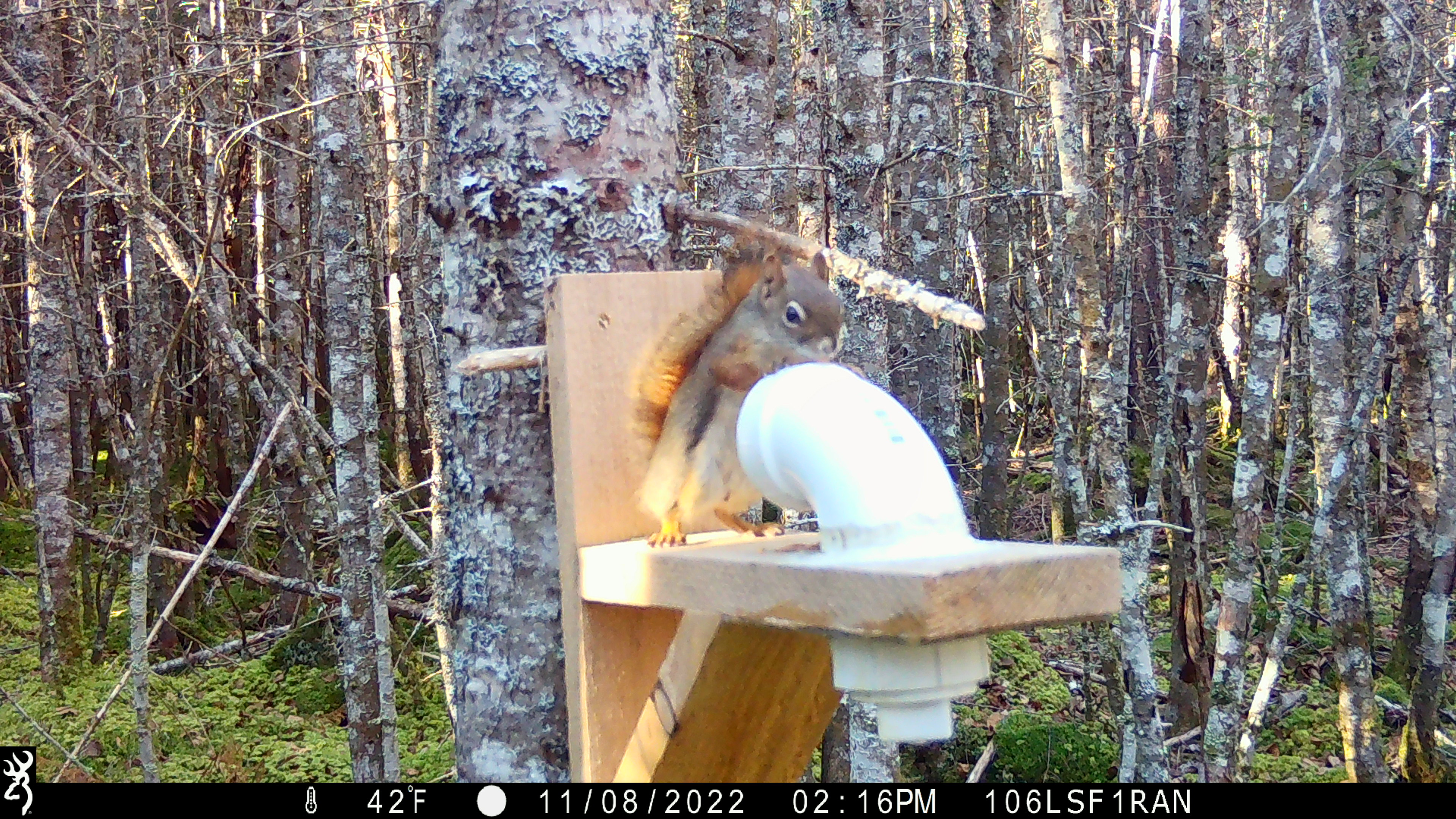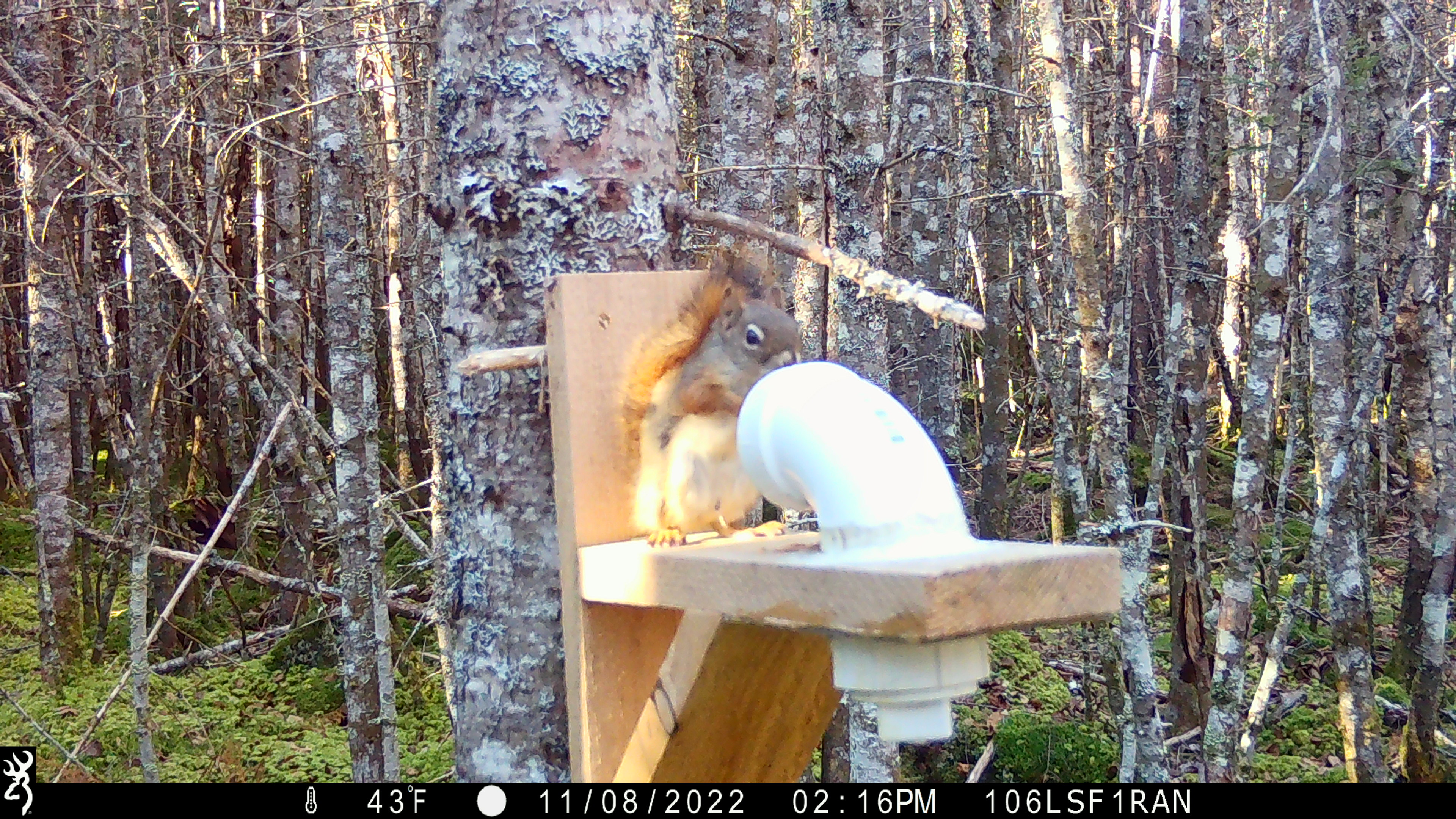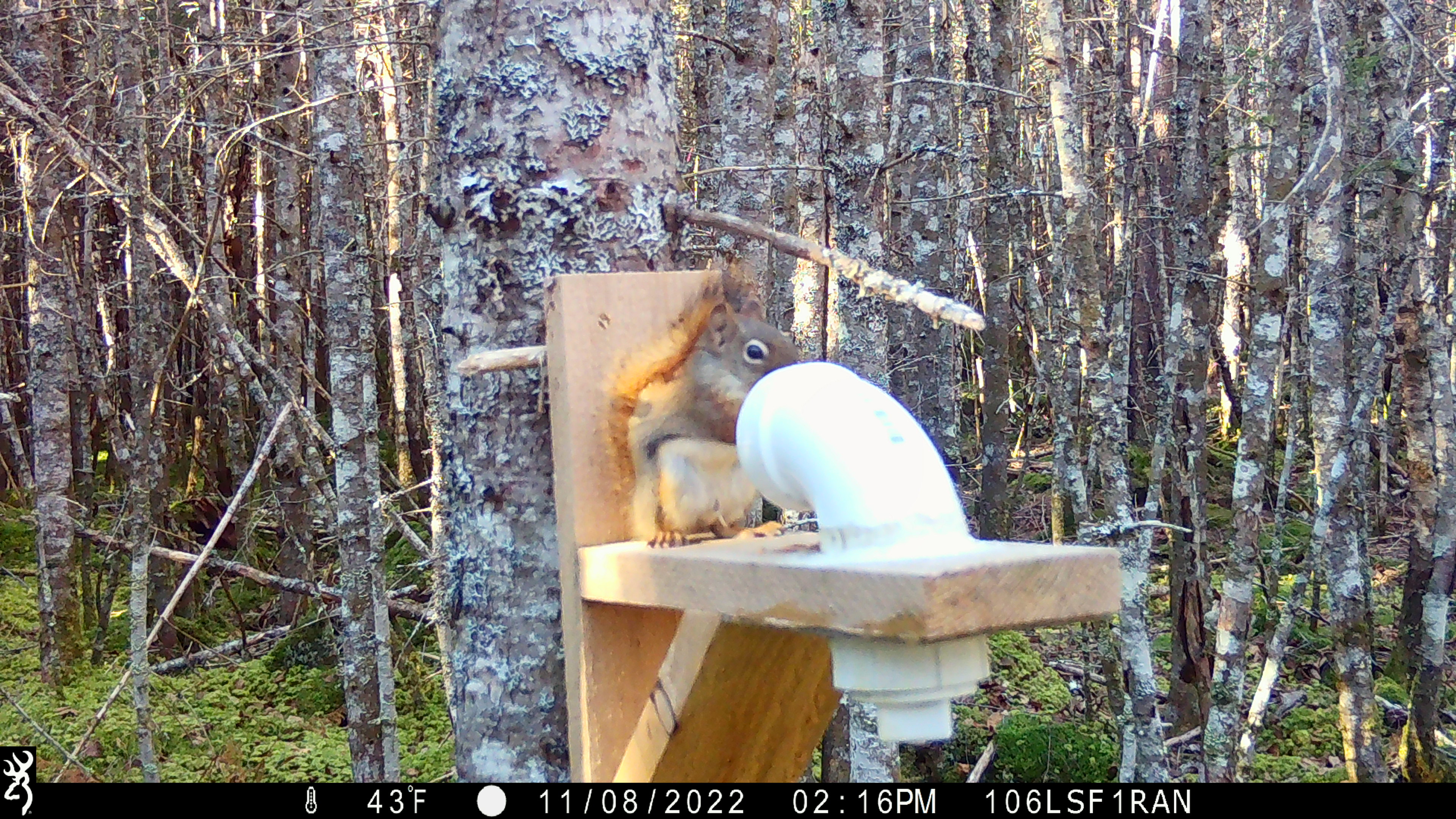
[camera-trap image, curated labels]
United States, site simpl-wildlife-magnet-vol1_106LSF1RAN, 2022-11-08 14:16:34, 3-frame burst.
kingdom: Animalia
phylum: Chordata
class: Mammalia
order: Rodentia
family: Sciuridae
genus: Tamiasciurus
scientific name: Tamiasciurus hudsonicus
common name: red squirrel